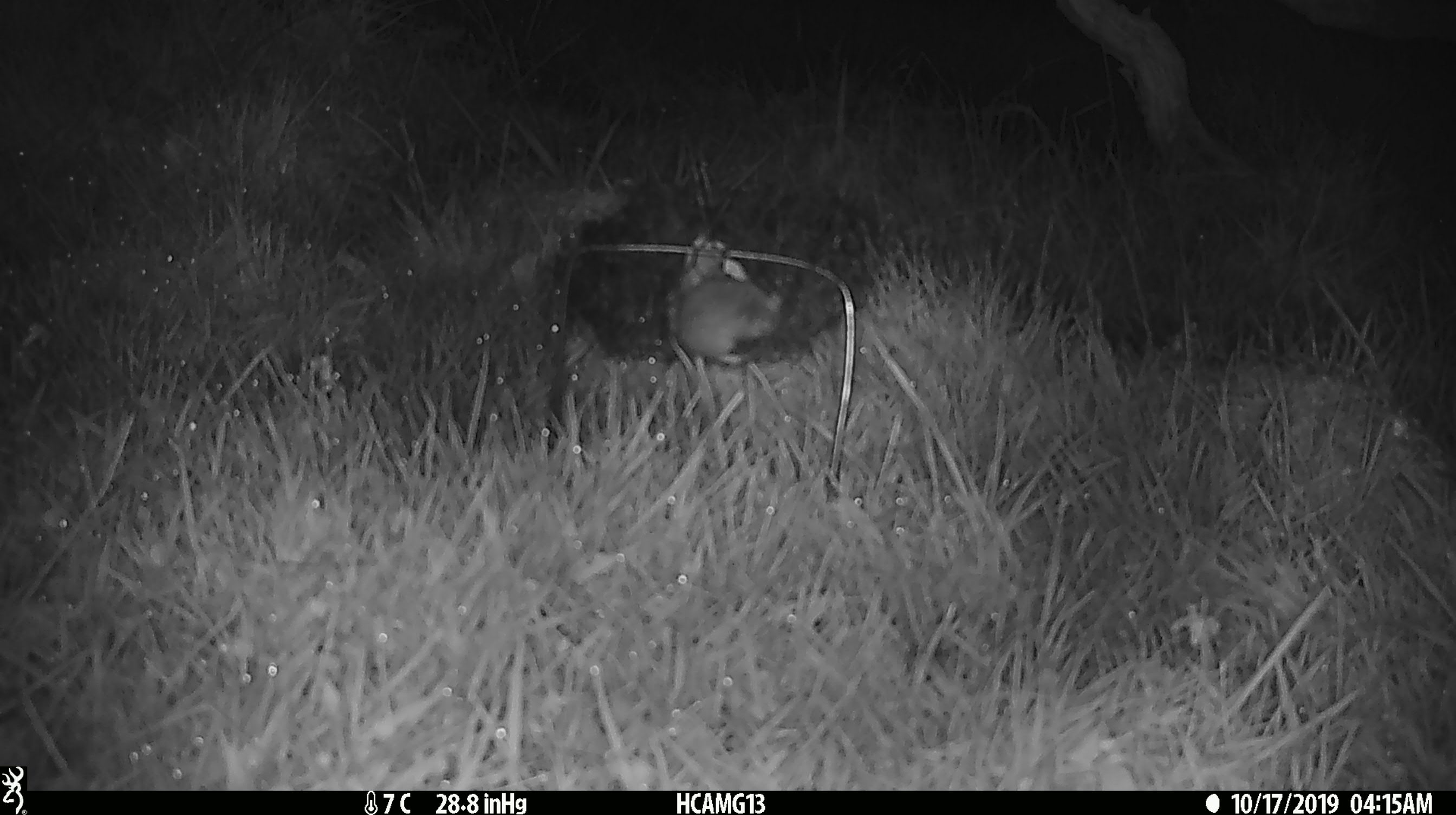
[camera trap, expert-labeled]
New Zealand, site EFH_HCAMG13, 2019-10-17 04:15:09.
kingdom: Animalia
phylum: Chordata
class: Mammalia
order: Rodentia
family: Muridae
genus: Mus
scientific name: Mus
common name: mouse